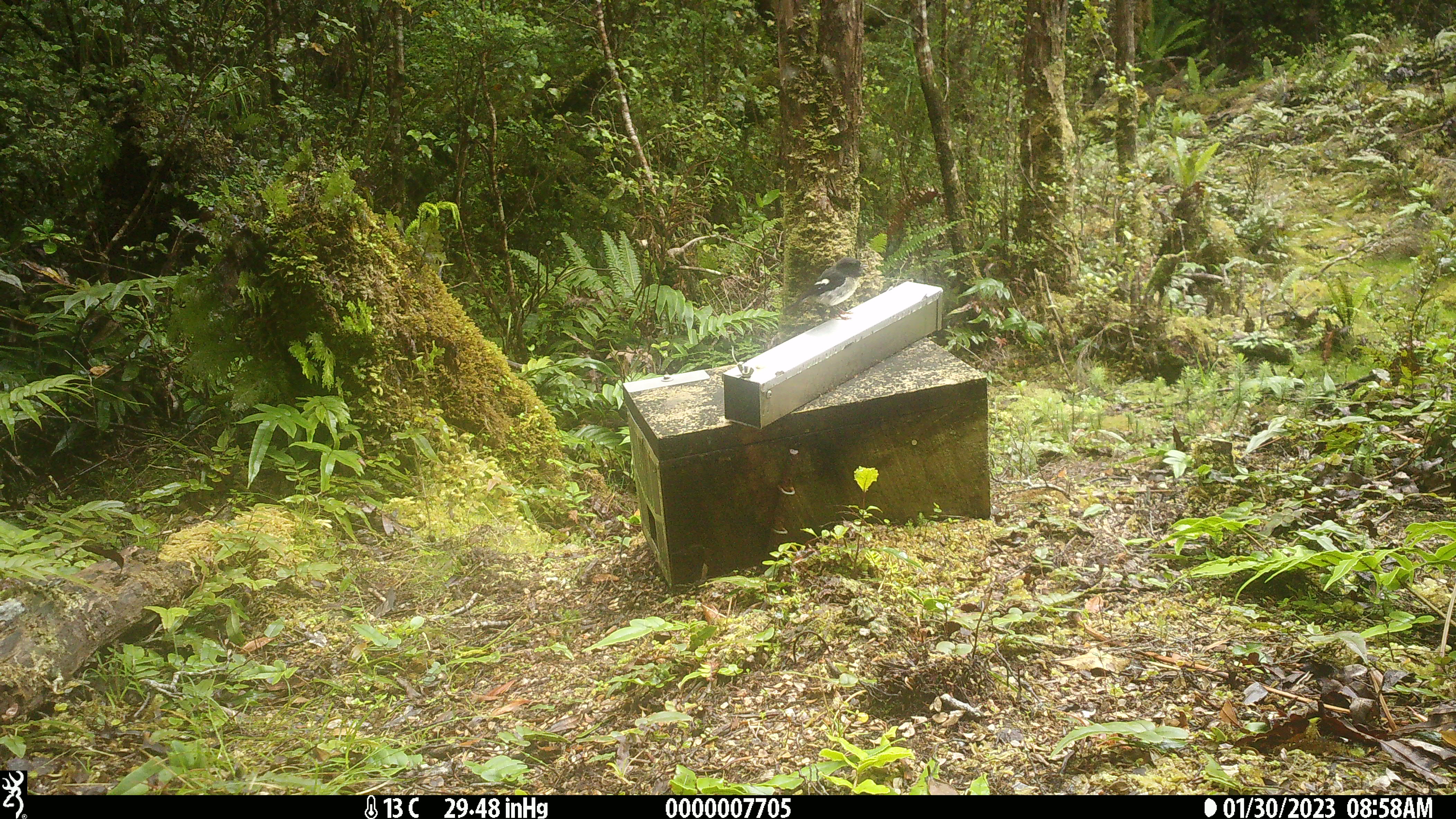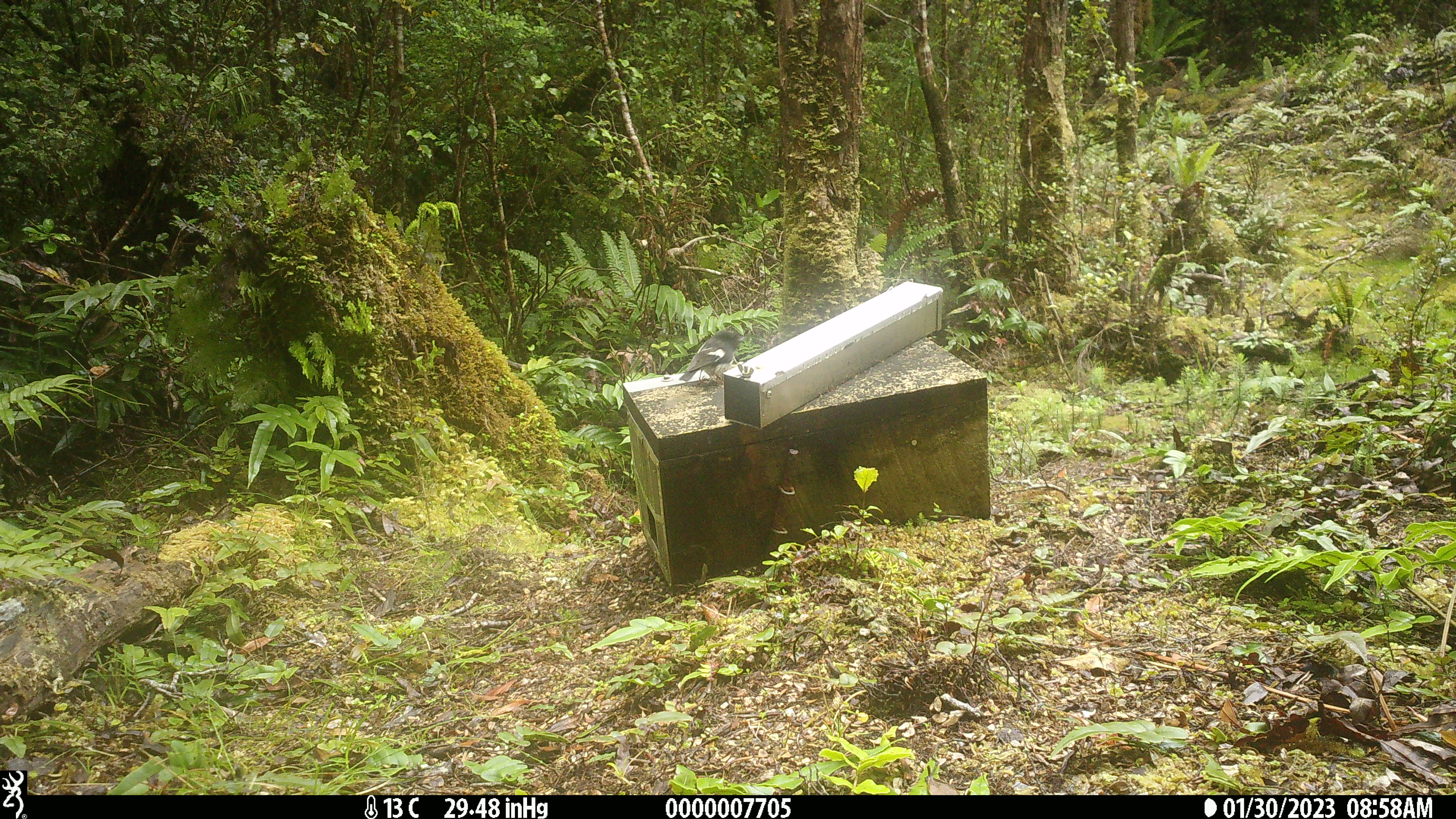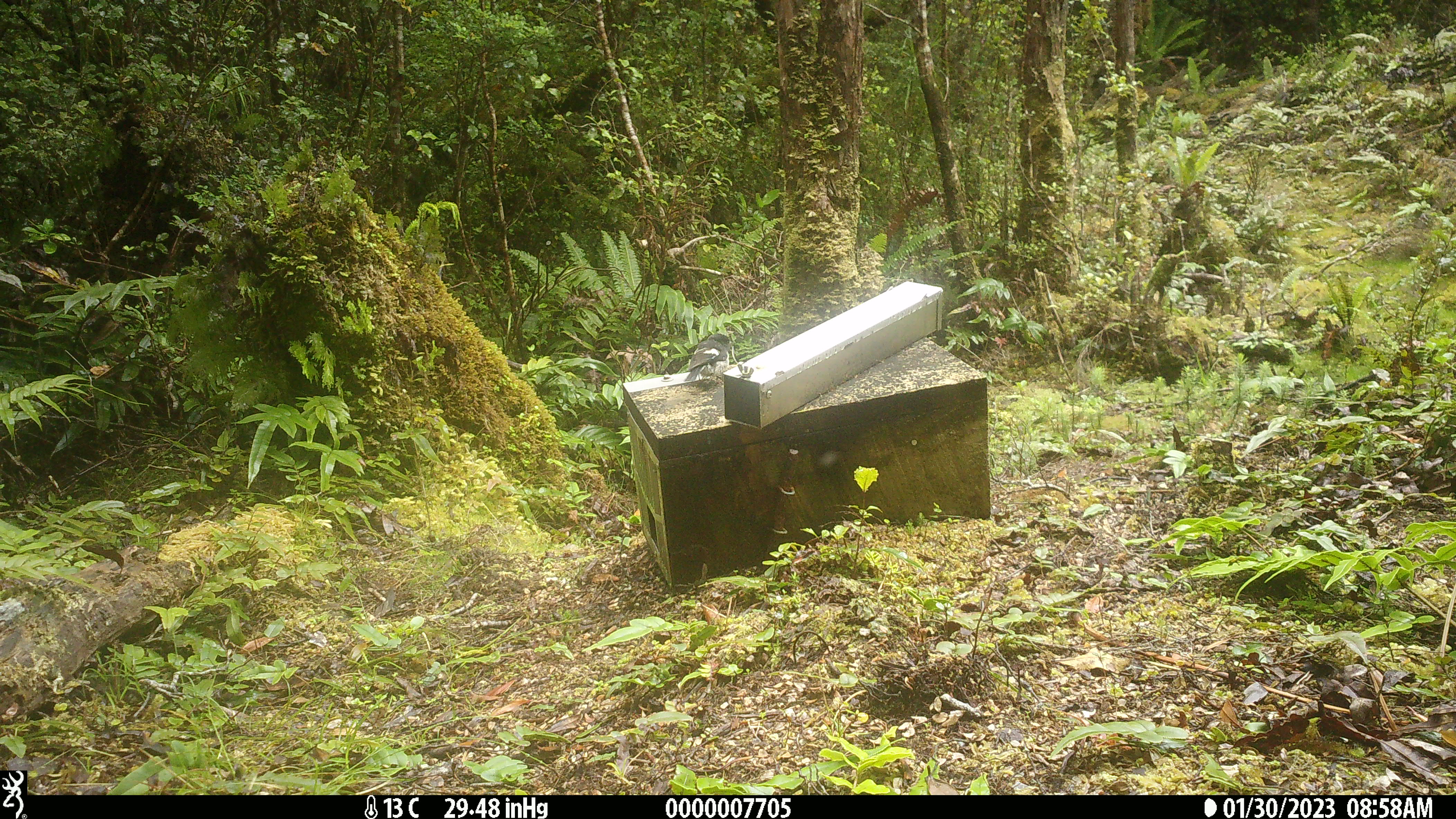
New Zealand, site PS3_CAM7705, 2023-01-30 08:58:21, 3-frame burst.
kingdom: Animalia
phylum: Chordata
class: Aves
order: Passeriformes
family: Petroicidae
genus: Petroica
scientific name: Petroica macrocephala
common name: tomtit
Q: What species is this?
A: Tomtit (Petroica macrocephala).